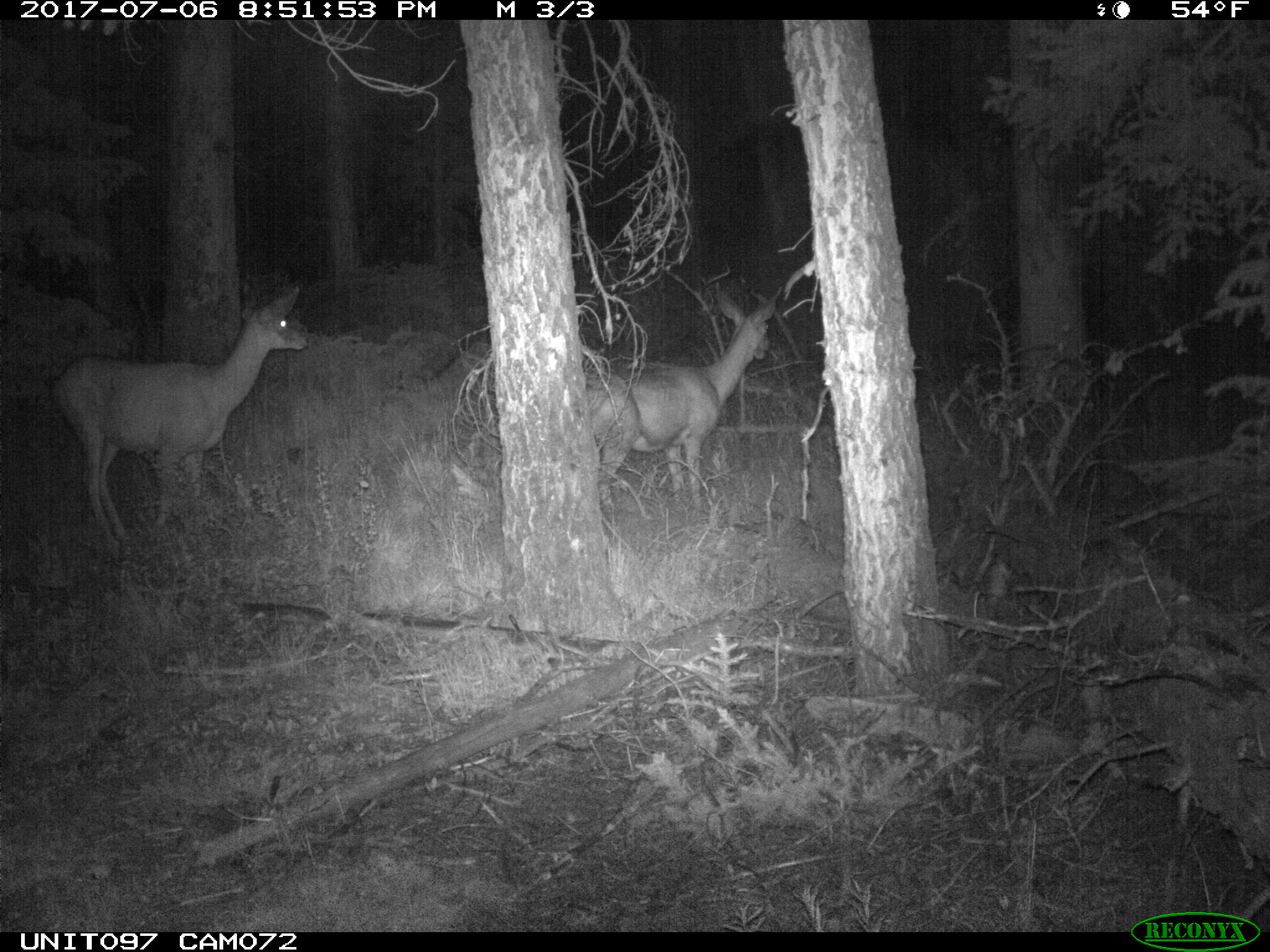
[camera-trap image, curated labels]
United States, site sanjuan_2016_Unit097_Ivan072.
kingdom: Animalia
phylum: Chordata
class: Mammalia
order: Artiodactyla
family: Cervidae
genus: Odocoileus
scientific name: Odocoileus hemionus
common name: mule deer